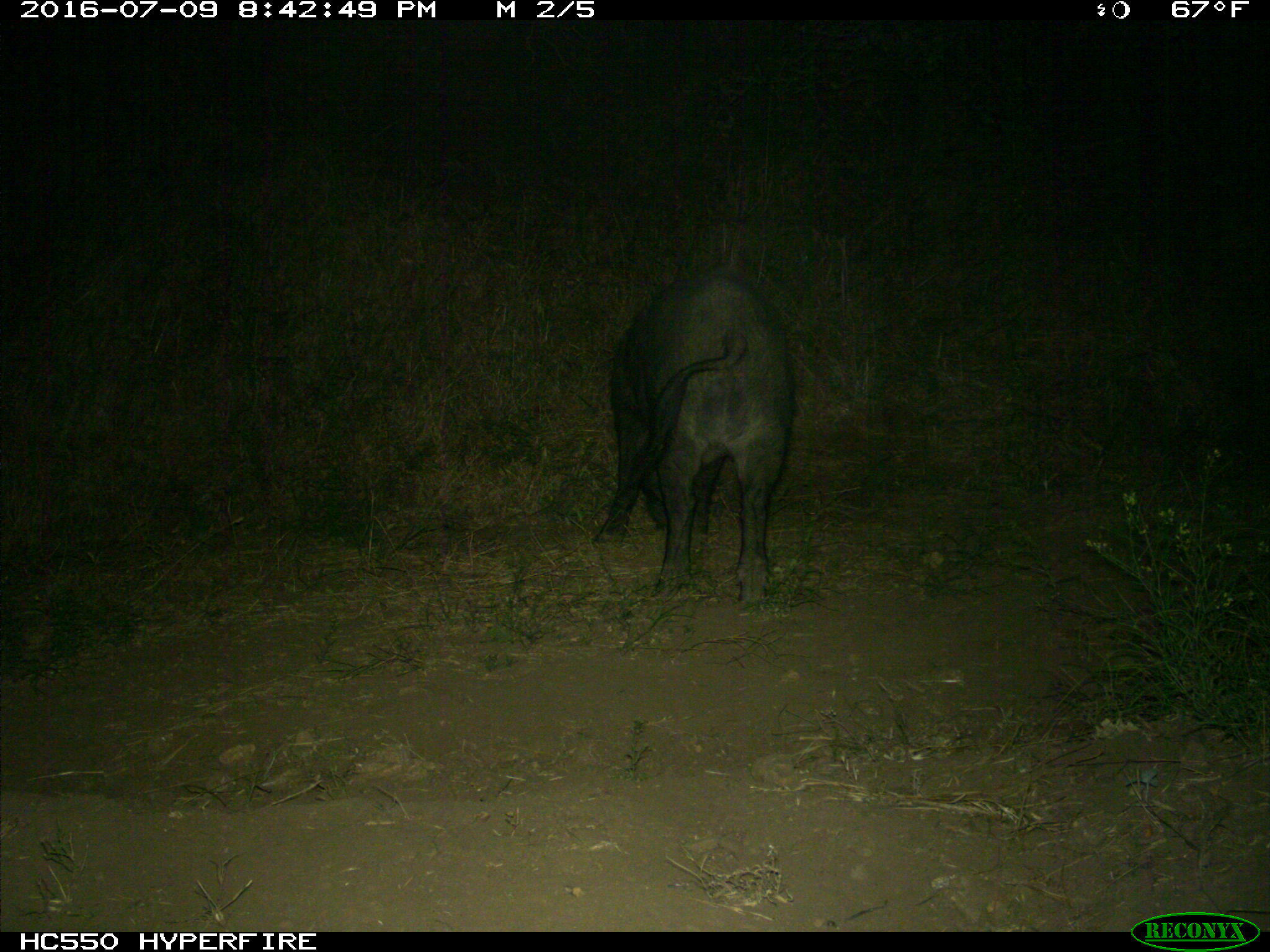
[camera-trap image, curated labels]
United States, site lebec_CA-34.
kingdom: Animalia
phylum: Chordata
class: Mammalia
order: Artiodactyla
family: Suidae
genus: Sus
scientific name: Sus scrofa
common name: wild boar